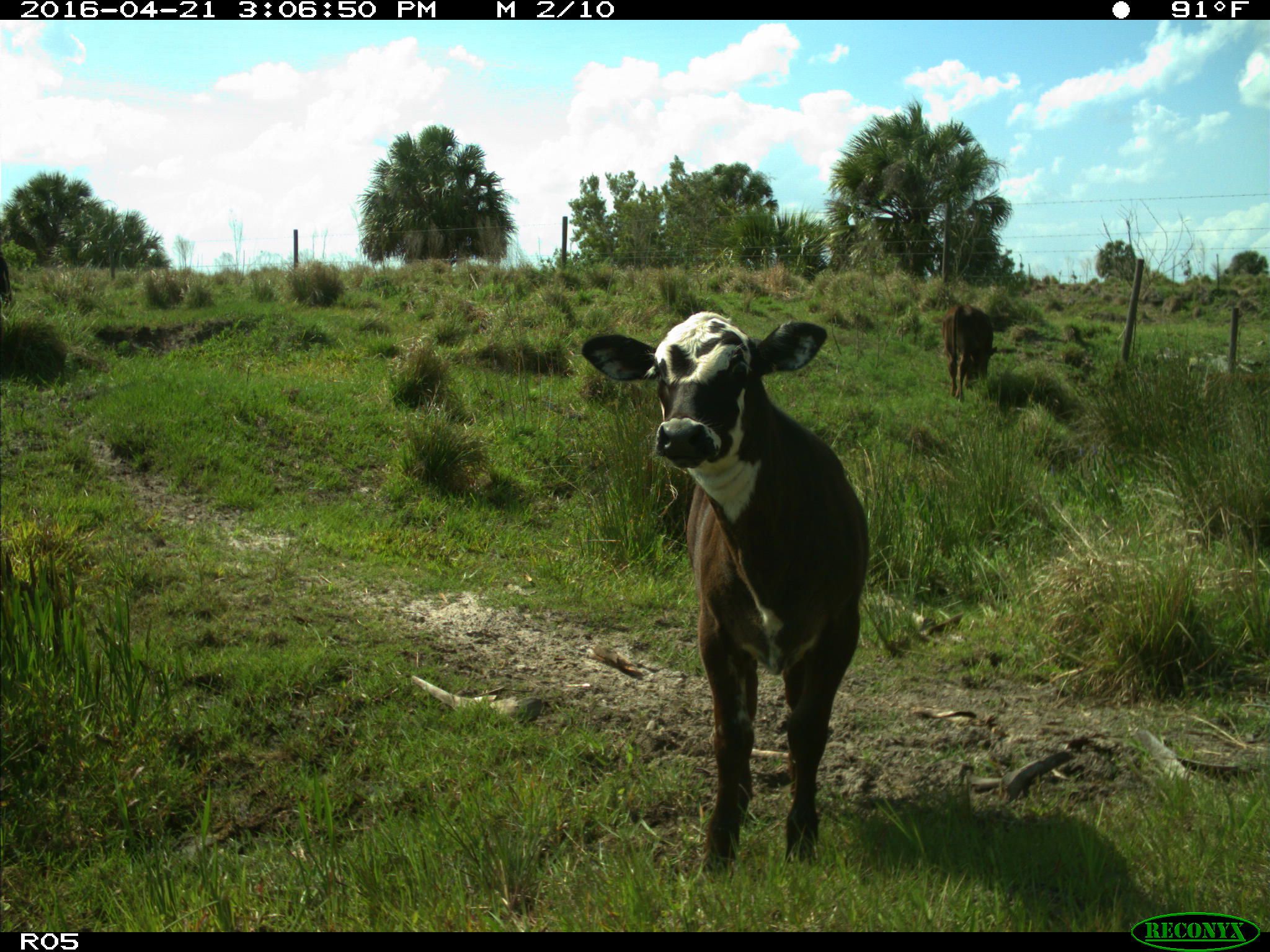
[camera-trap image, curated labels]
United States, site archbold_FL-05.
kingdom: Animalia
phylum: Chordata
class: Mammalia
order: Artiodactyla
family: Bovidae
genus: Bos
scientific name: Bos taurus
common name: domestic cow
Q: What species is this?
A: Bos taurus (domestic cow).